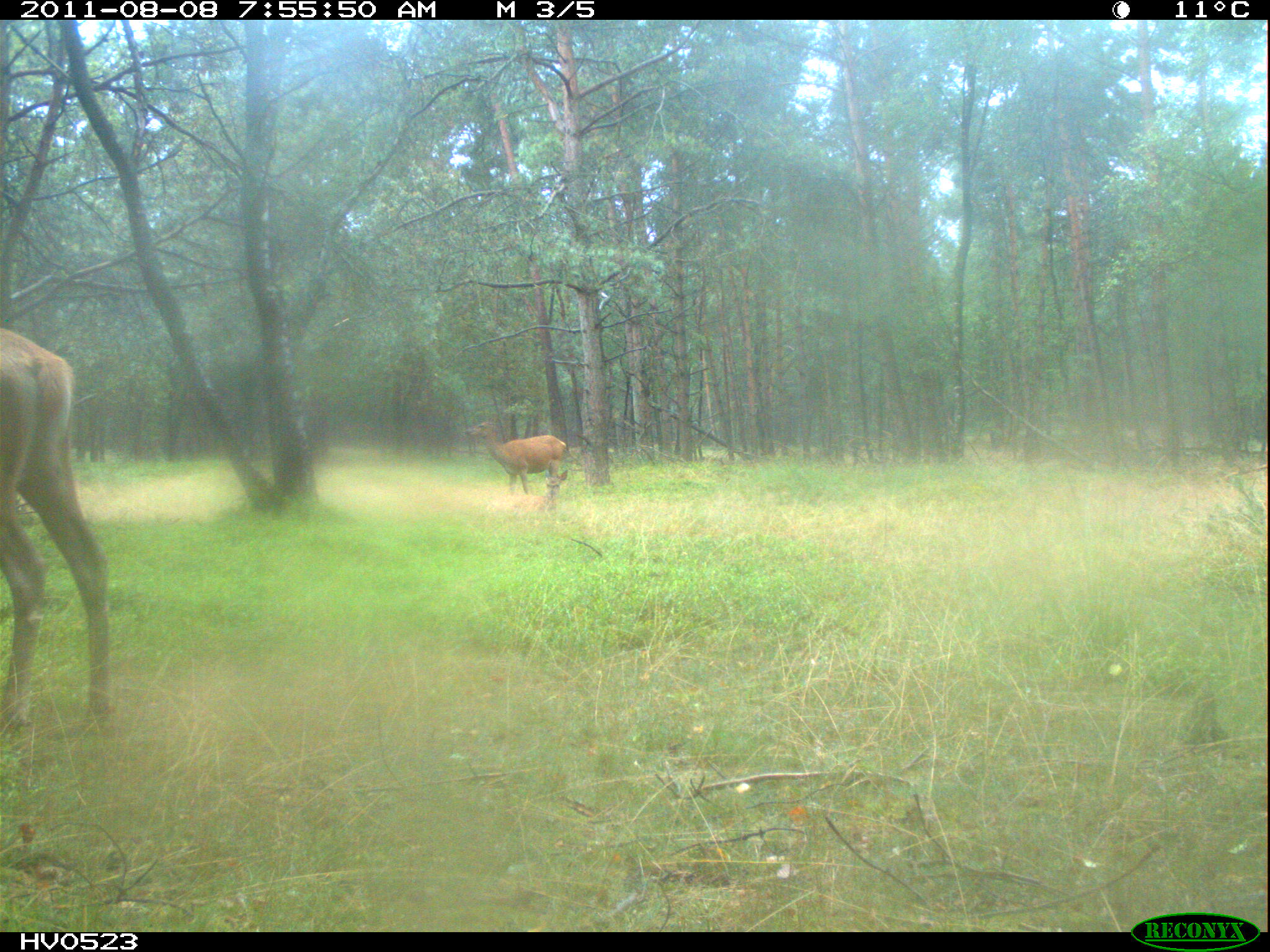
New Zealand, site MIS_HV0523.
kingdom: Animalia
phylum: Chordata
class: Mammalia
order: Artiodactyla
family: Cervidae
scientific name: Cervidae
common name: deer